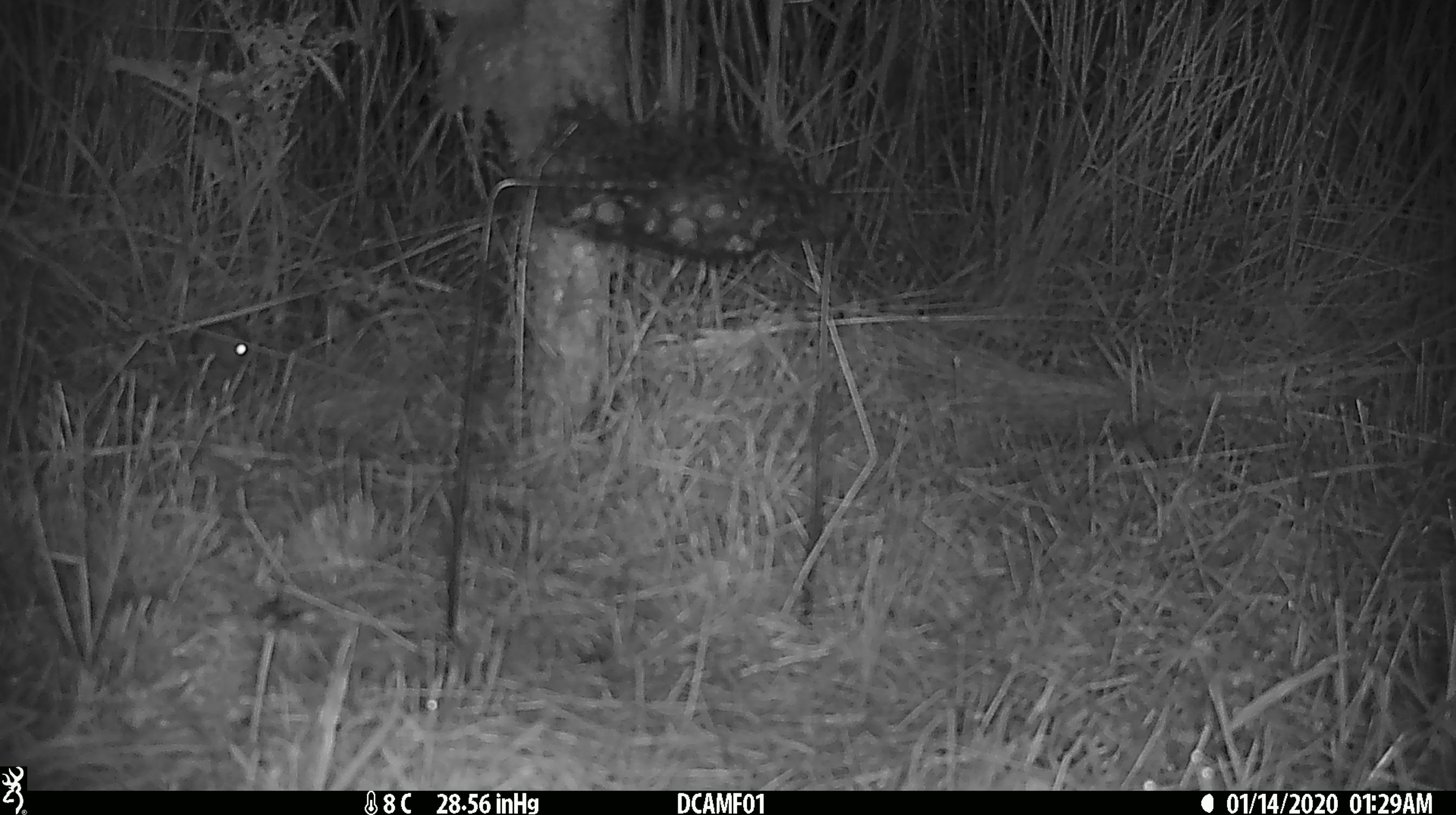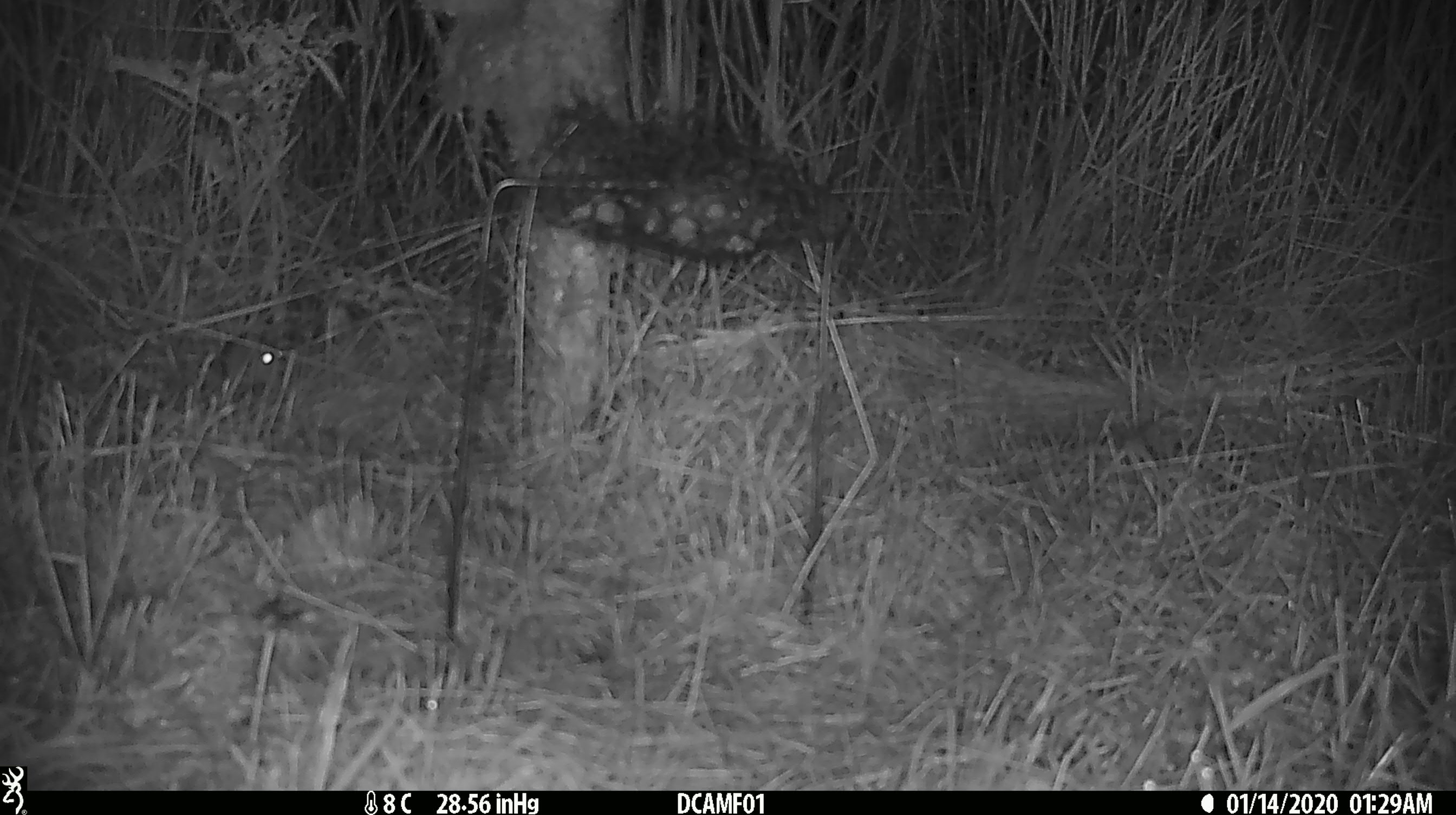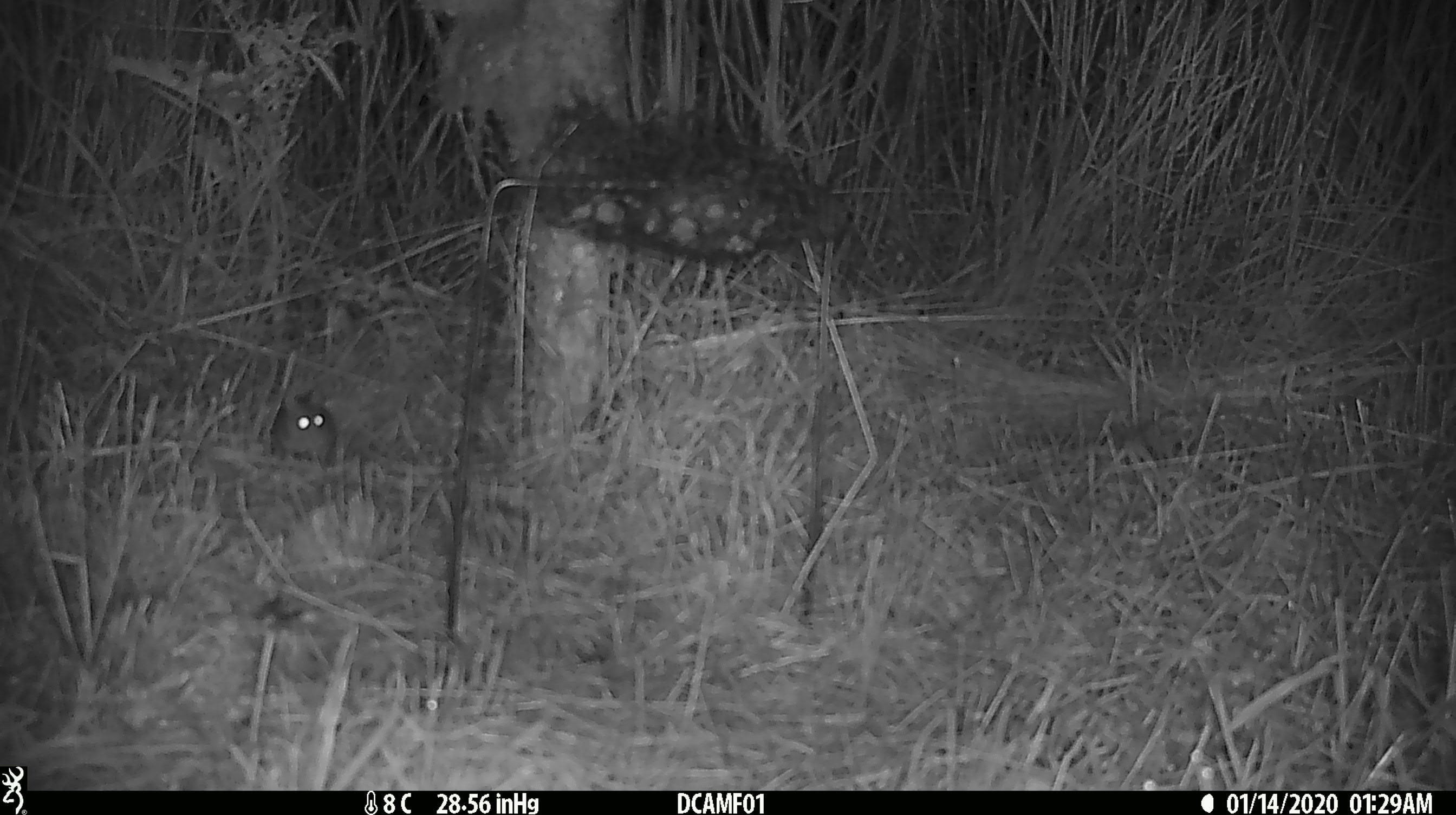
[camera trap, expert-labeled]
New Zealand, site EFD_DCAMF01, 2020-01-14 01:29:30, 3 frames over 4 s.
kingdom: Animalia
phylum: Chordata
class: Mammalia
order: Rodentia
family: Muridae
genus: Mus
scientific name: Mus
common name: mouse